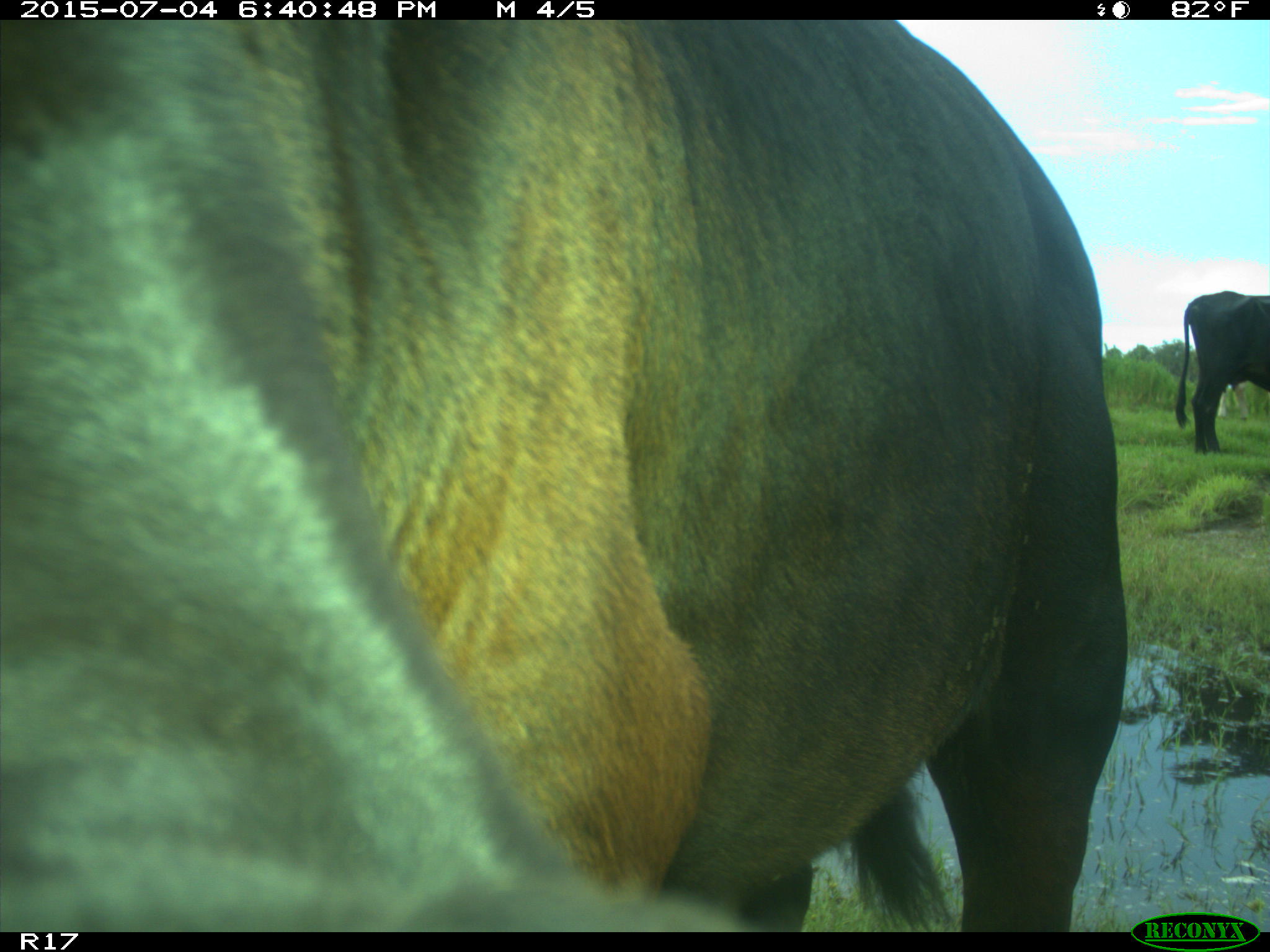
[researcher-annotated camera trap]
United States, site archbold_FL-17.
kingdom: Animalia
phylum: Chordata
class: Mammalia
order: Artiodactyla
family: Bovidae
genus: Bos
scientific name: Bos taurus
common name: domestic cow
Bos taurus (domestic cow).